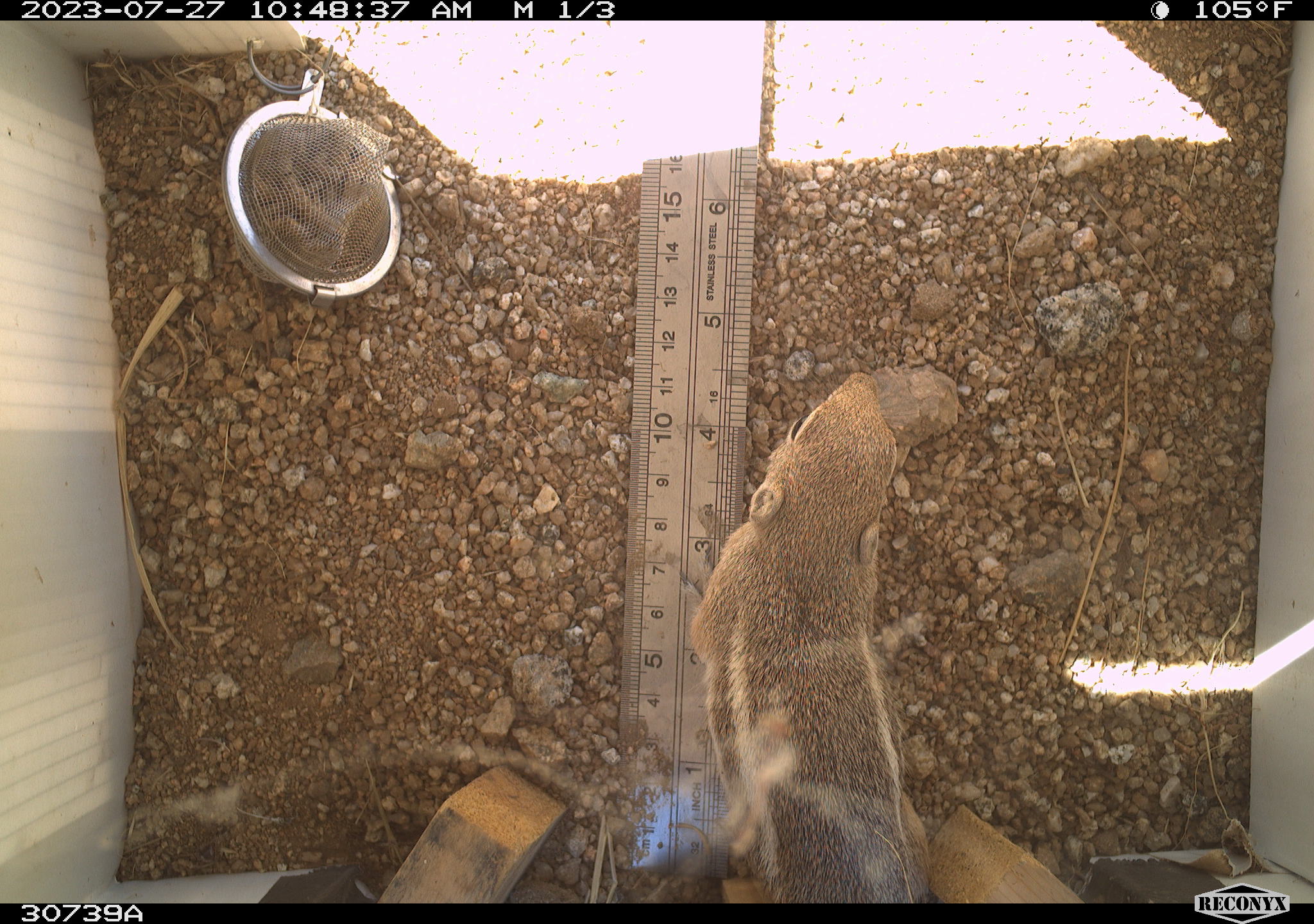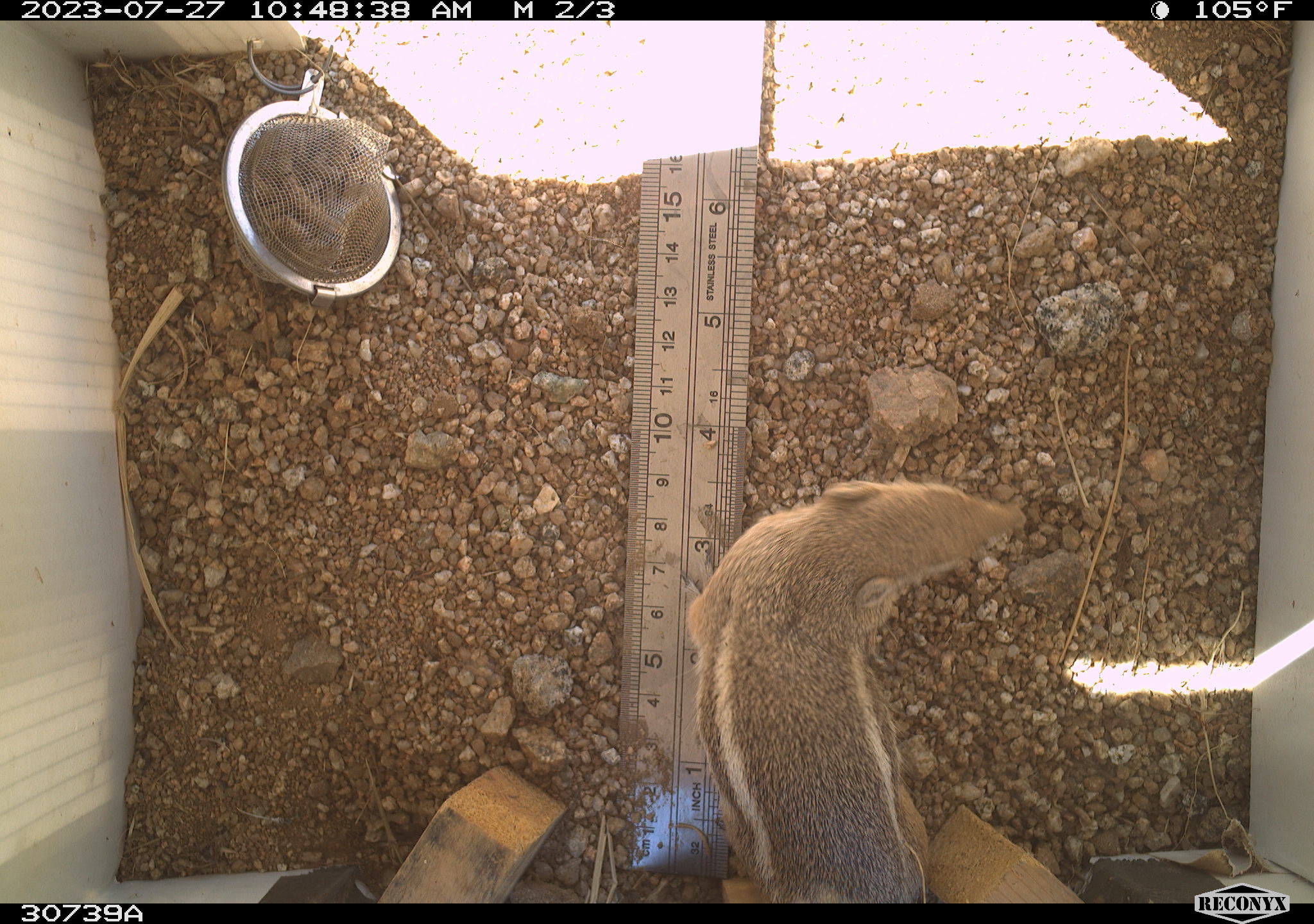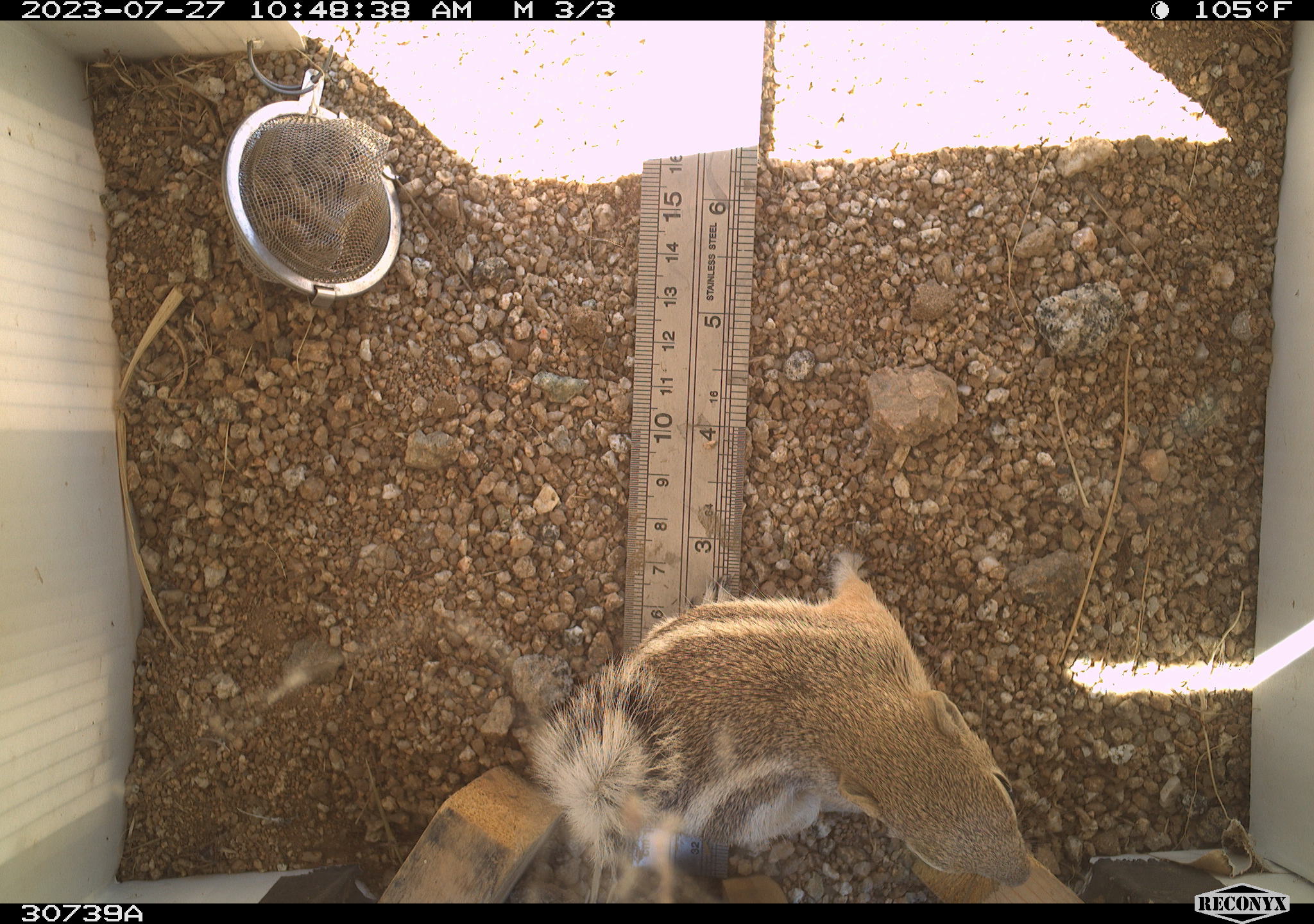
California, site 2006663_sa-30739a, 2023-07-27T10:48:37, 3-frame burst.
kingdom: Animalia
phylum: Chordata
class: Mammalia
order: Rodentia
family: Sciuridae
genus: Ammospermophilus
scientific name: Ammospermophilus leucurus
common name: white-tailed antelope squirrel